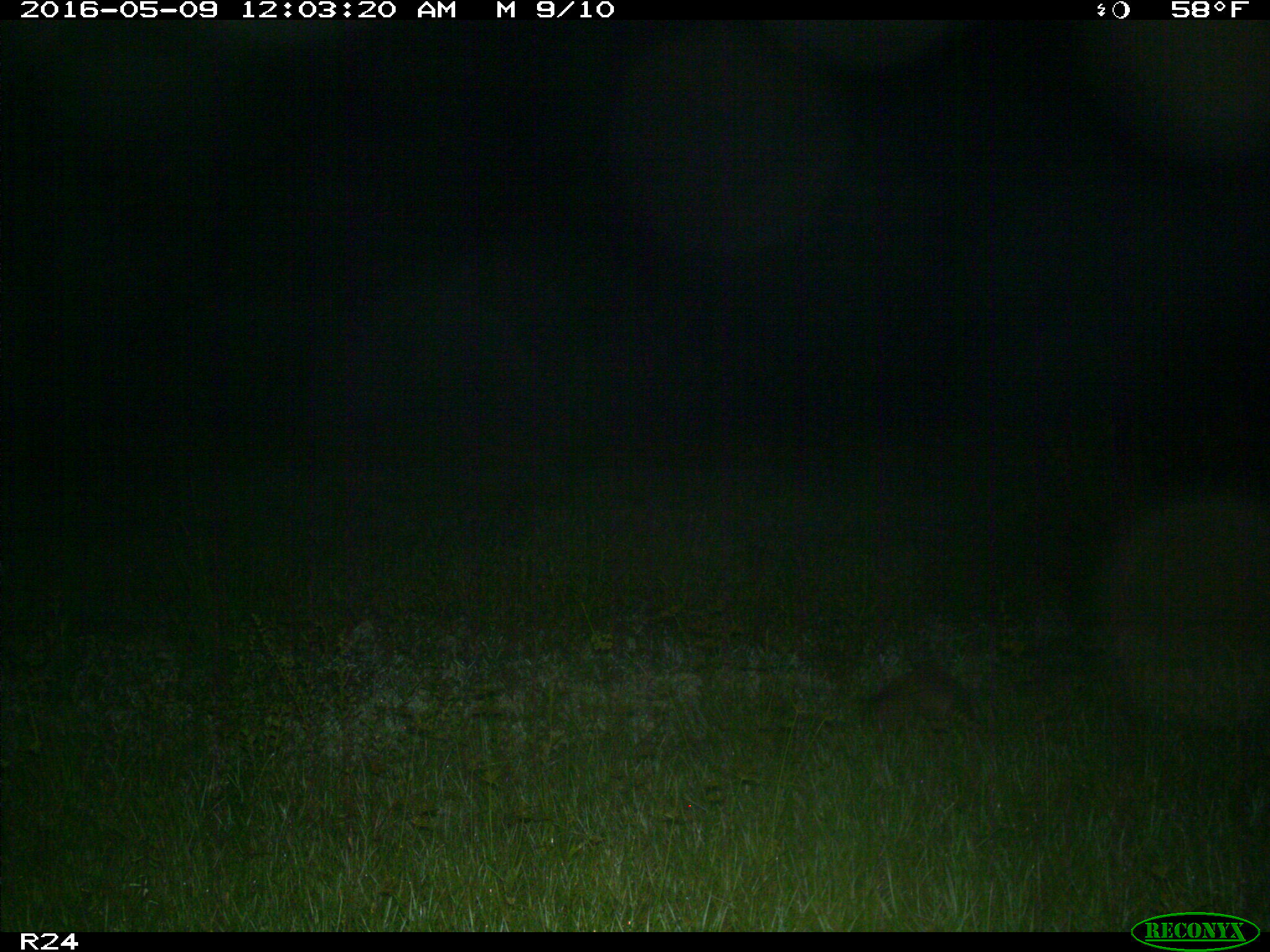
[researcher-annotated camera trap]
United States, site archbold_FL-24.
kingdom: Animalia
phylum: Chordata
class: Mammalia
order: Cingulata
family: Dasypodidae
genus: Dasypus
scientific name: Dasypus novemcinctus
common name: nine-banded armadillo